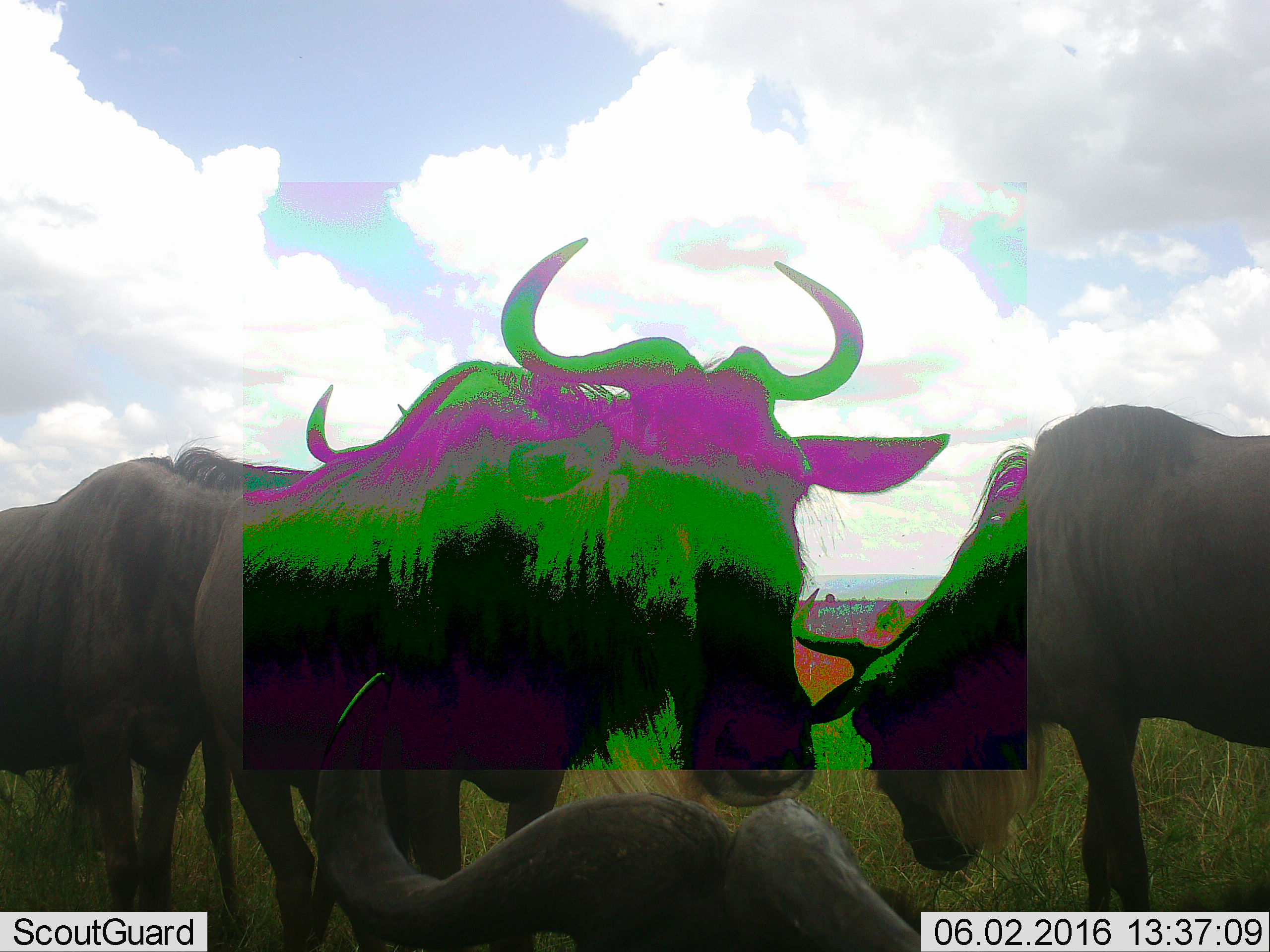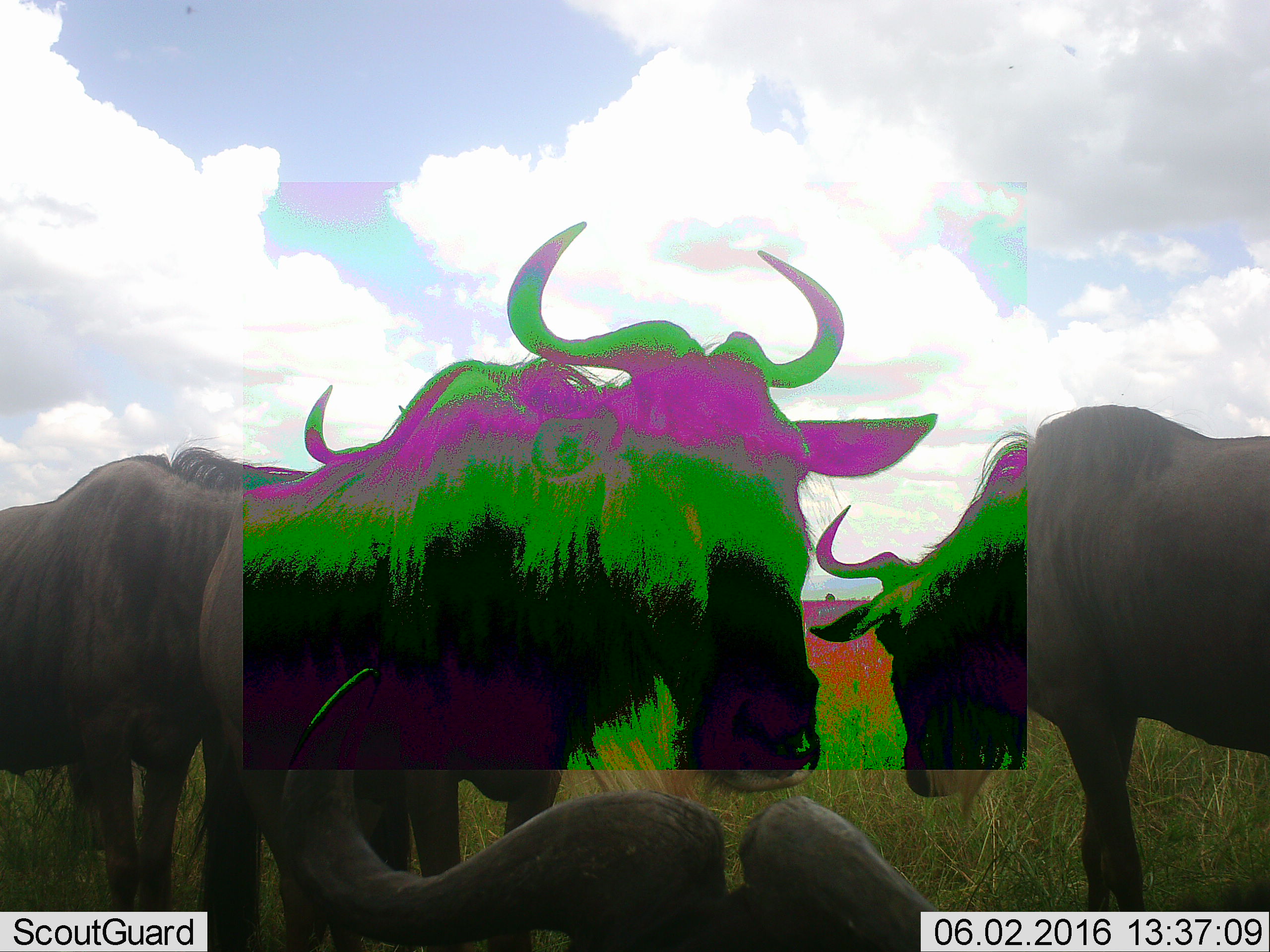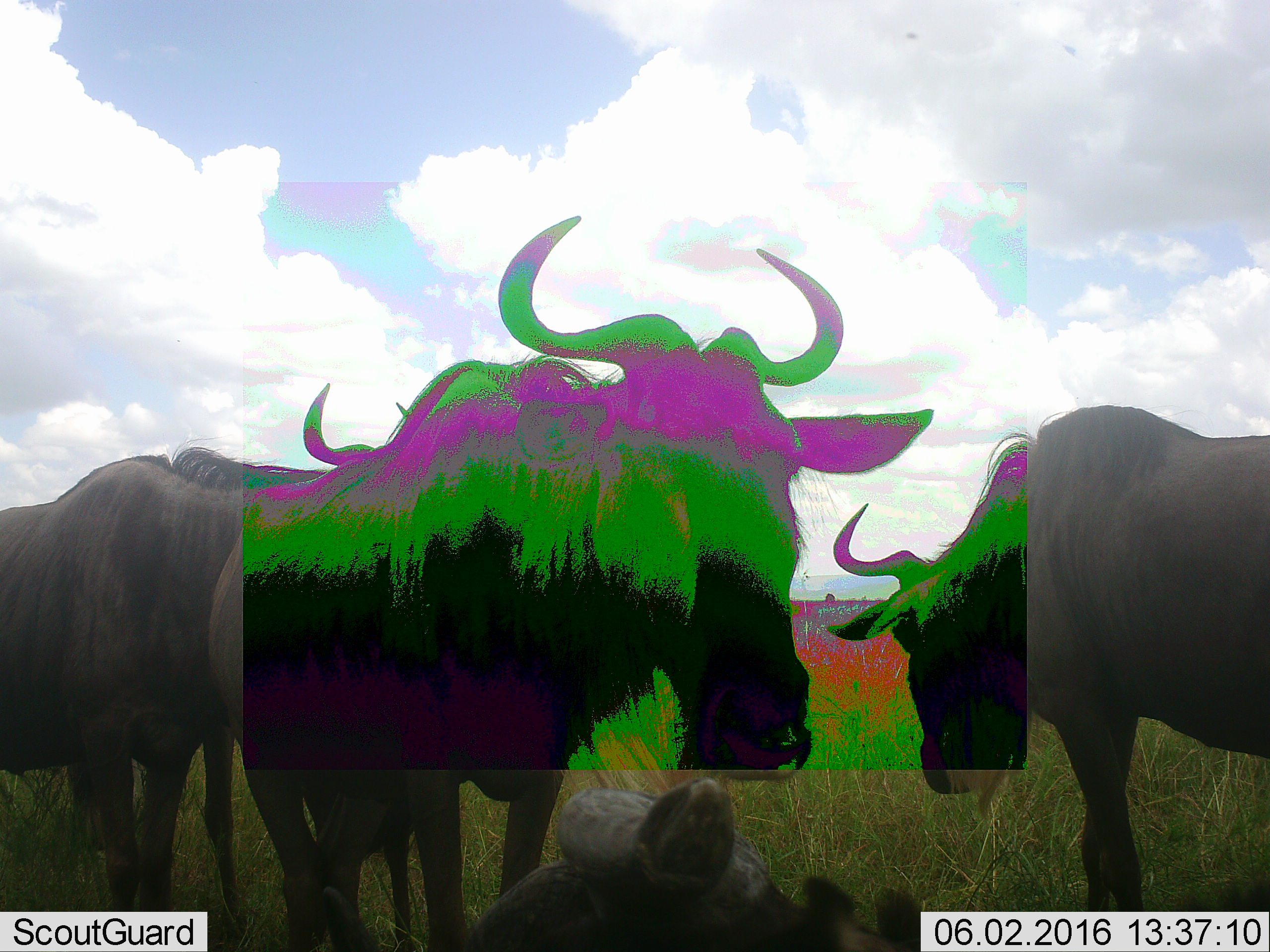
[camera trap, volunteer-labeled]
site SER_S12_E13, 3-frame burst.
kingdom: Animalia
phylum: Chordata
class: Mammalia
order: Artiodactyla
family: Bovidae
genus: Connochaetes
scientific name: Connochaetes taurinus taurinus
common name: blue wildebeest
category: wildebeestblue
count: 4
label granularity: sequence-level